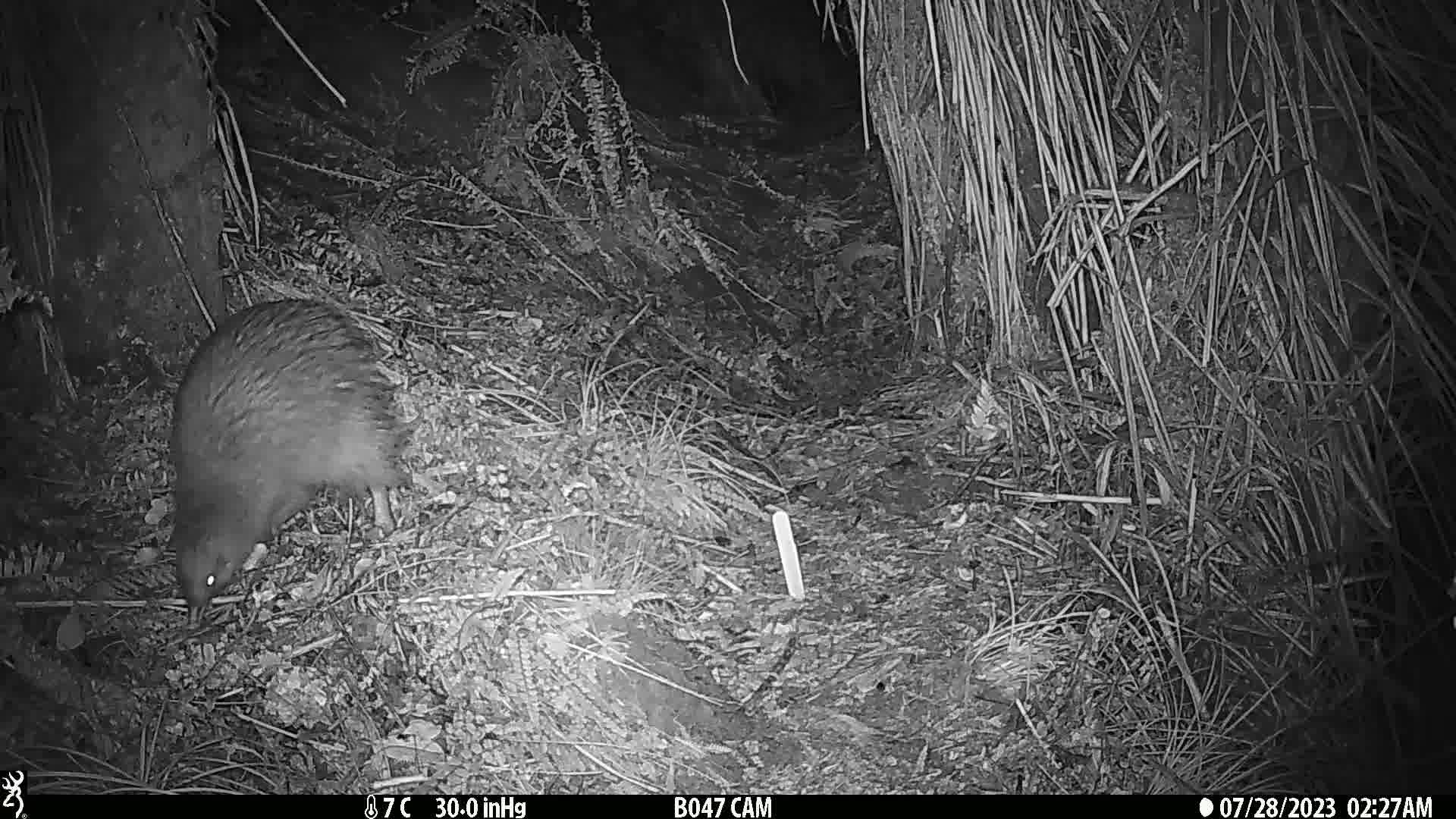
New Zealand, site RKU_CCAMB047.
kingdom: Animalia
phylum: Chordata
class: Aves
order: Apterygiformes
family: Apterygidae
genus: Apteryx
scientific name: Apteryx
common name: kiwi